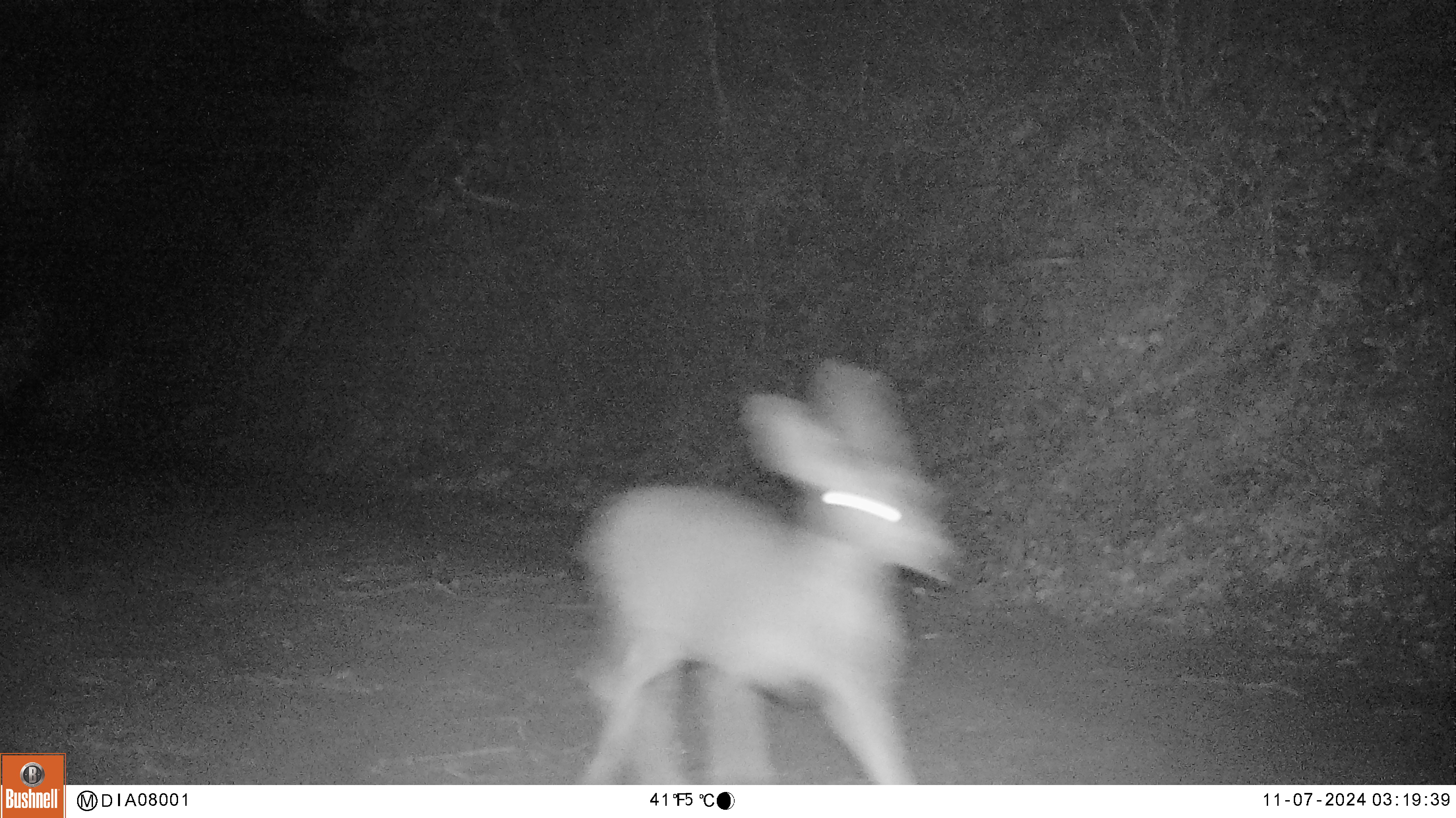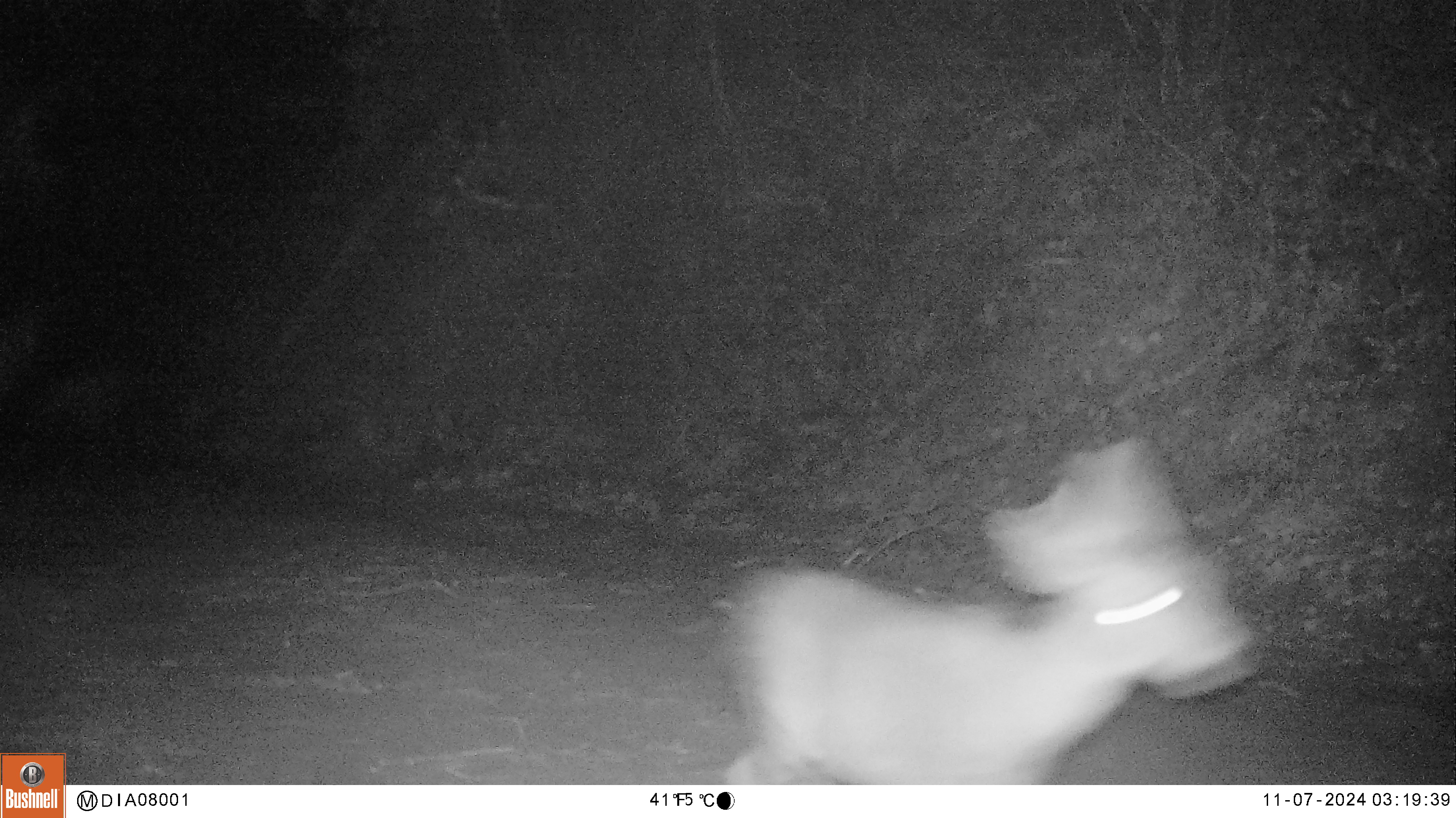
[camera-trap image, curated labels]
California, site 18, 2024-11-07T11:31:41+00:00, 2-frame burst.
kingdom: Animalia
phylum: Chordata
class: Mammalia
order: Artiodactyla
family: Cervidae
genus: Odocoileus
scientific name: Odocoileus hemionus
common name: mule deer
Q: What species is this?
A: Mule deer (Odocoileus hemionus).